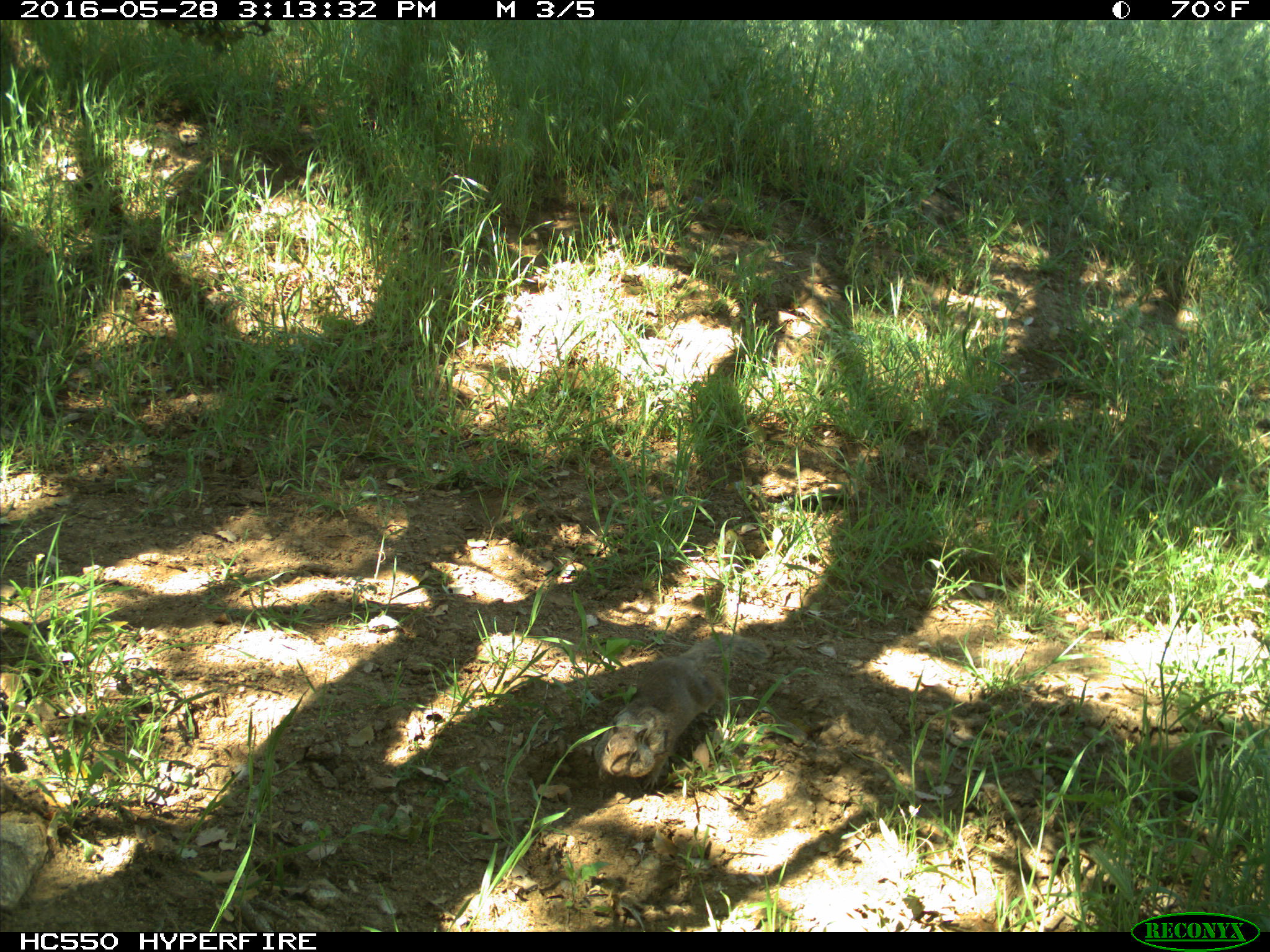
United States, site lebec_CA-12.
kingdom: Animalia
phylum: Chordata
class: Mammalia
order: Rodentia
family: Sciuridae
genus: Otospermophilus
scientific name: Otospermophilus beecheyi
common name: california ground squirrel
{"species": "Otospermophilus beecheyi (california ground squirrel)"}